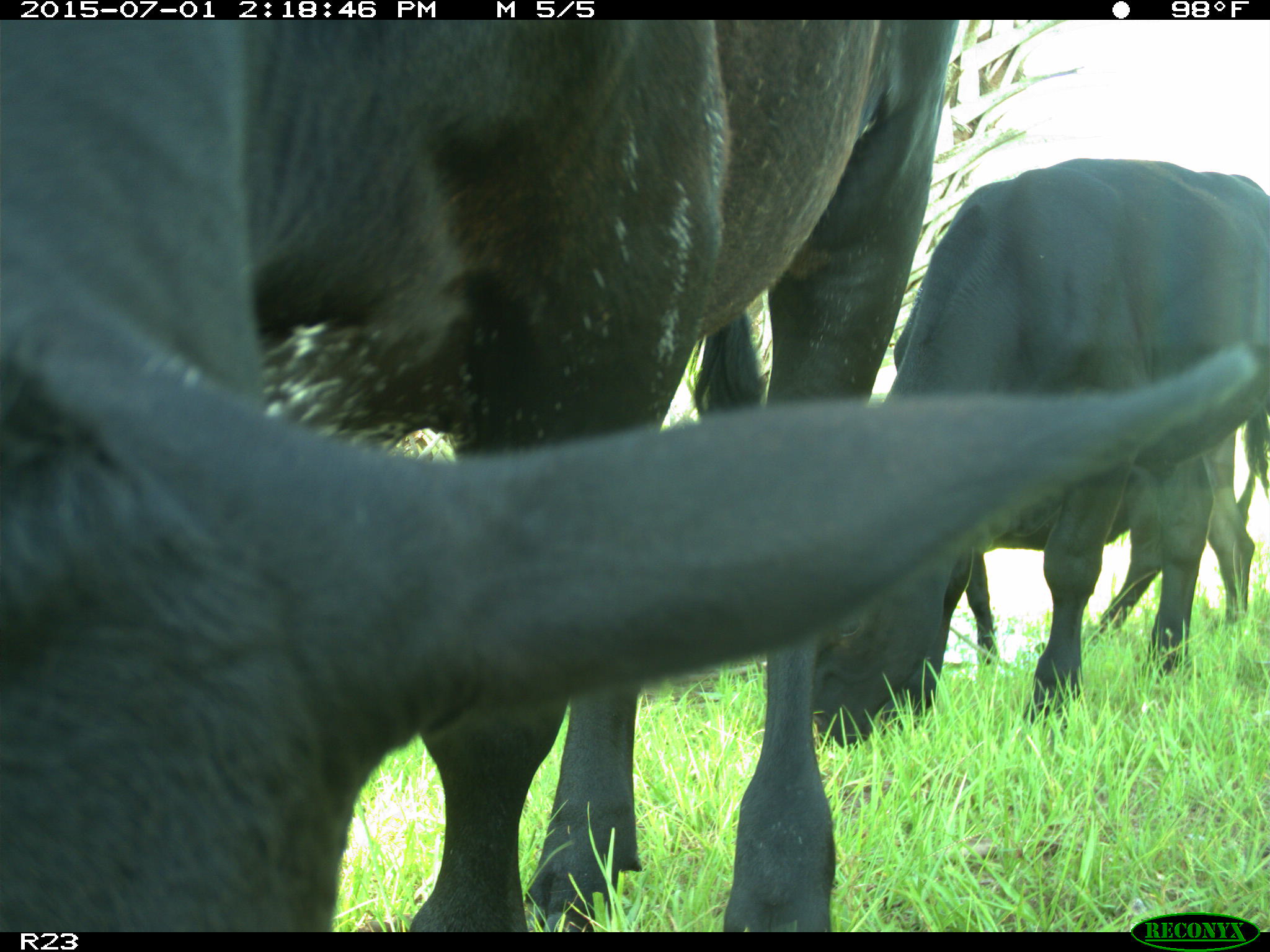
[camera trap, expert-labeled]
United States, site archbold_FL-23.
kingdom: Animalia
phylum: Chordata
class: Mammalia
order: Artiodactyla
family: Bovidae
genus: Bos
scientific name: Bos taurus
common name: domestic cow